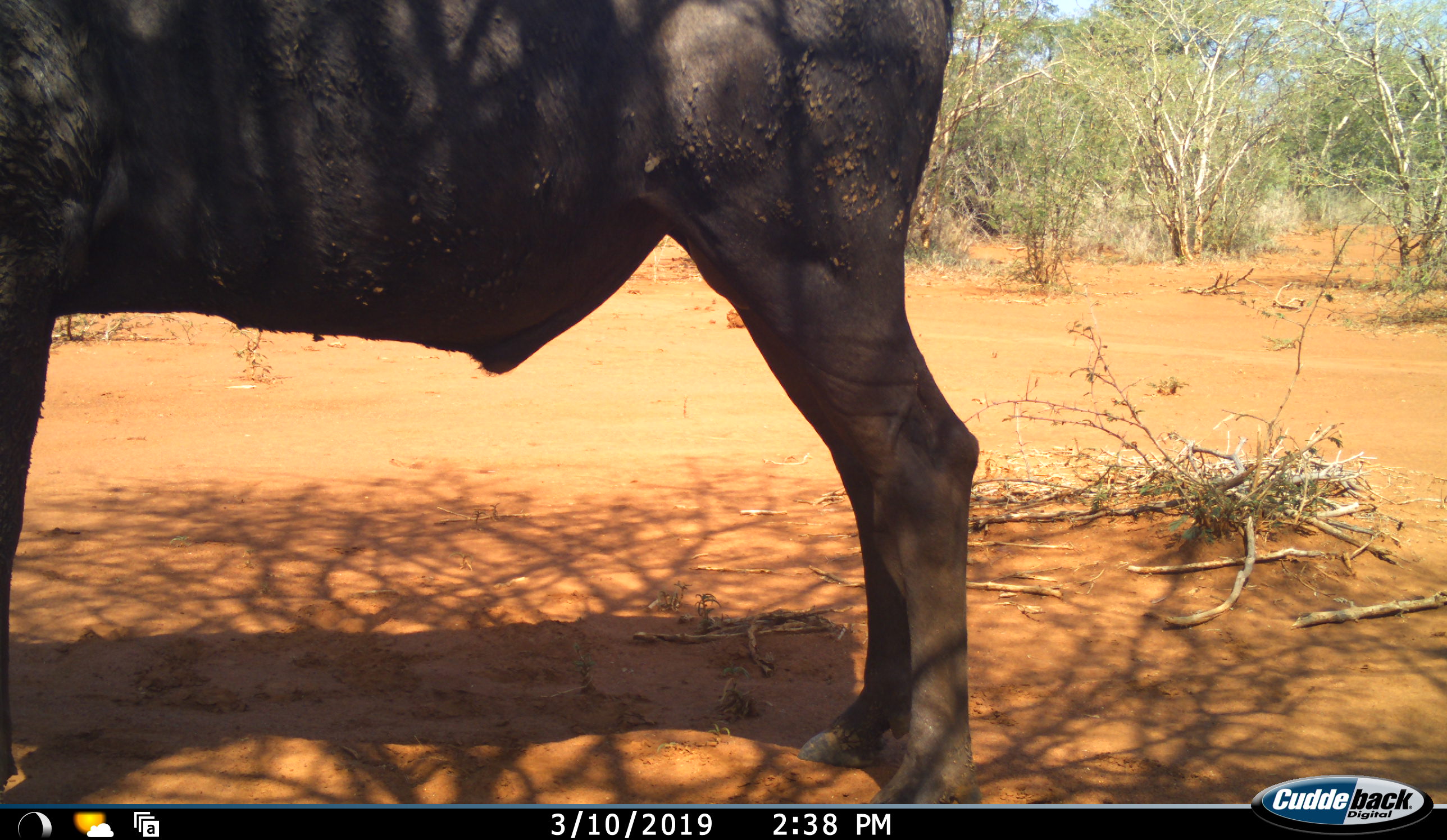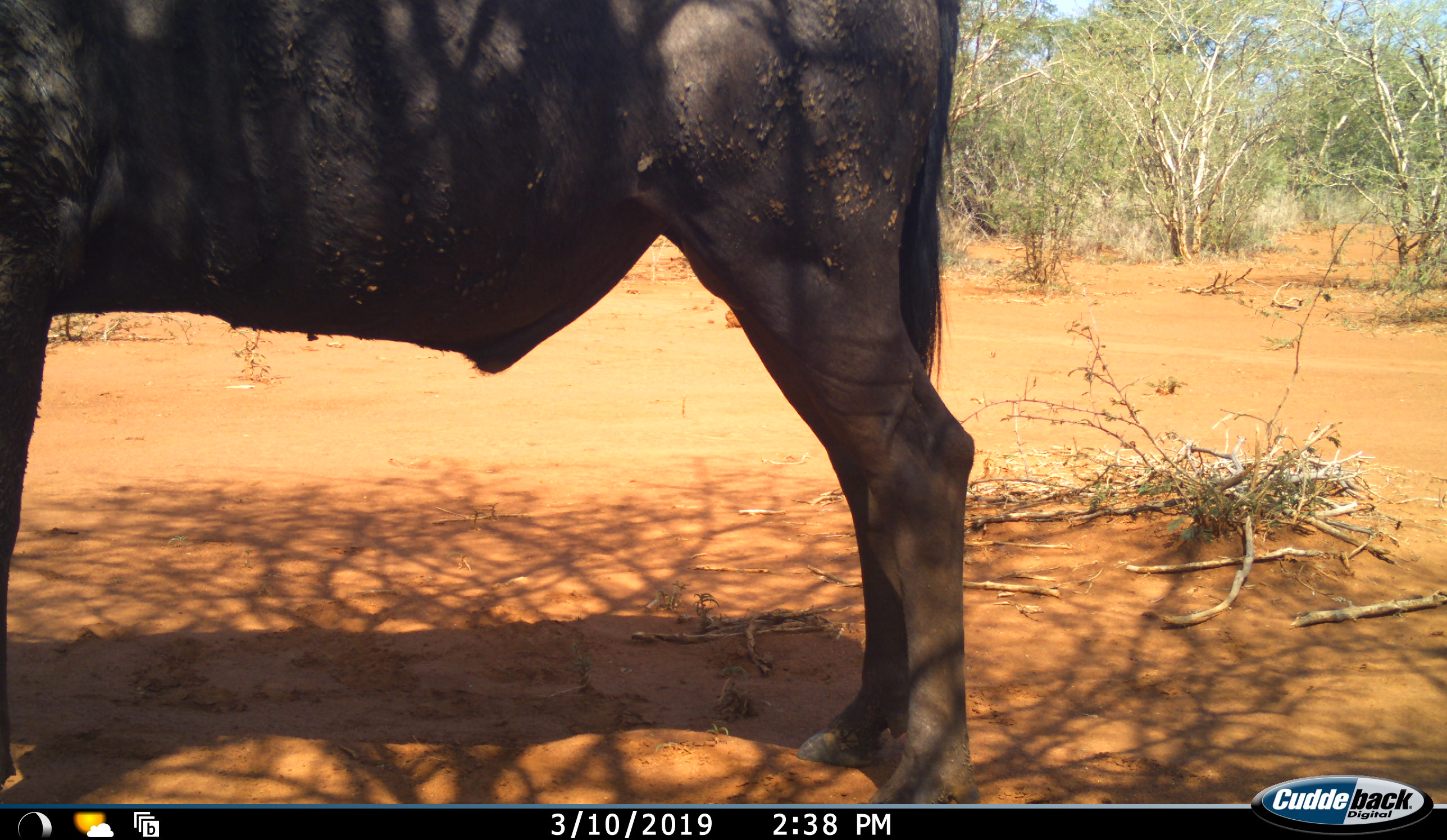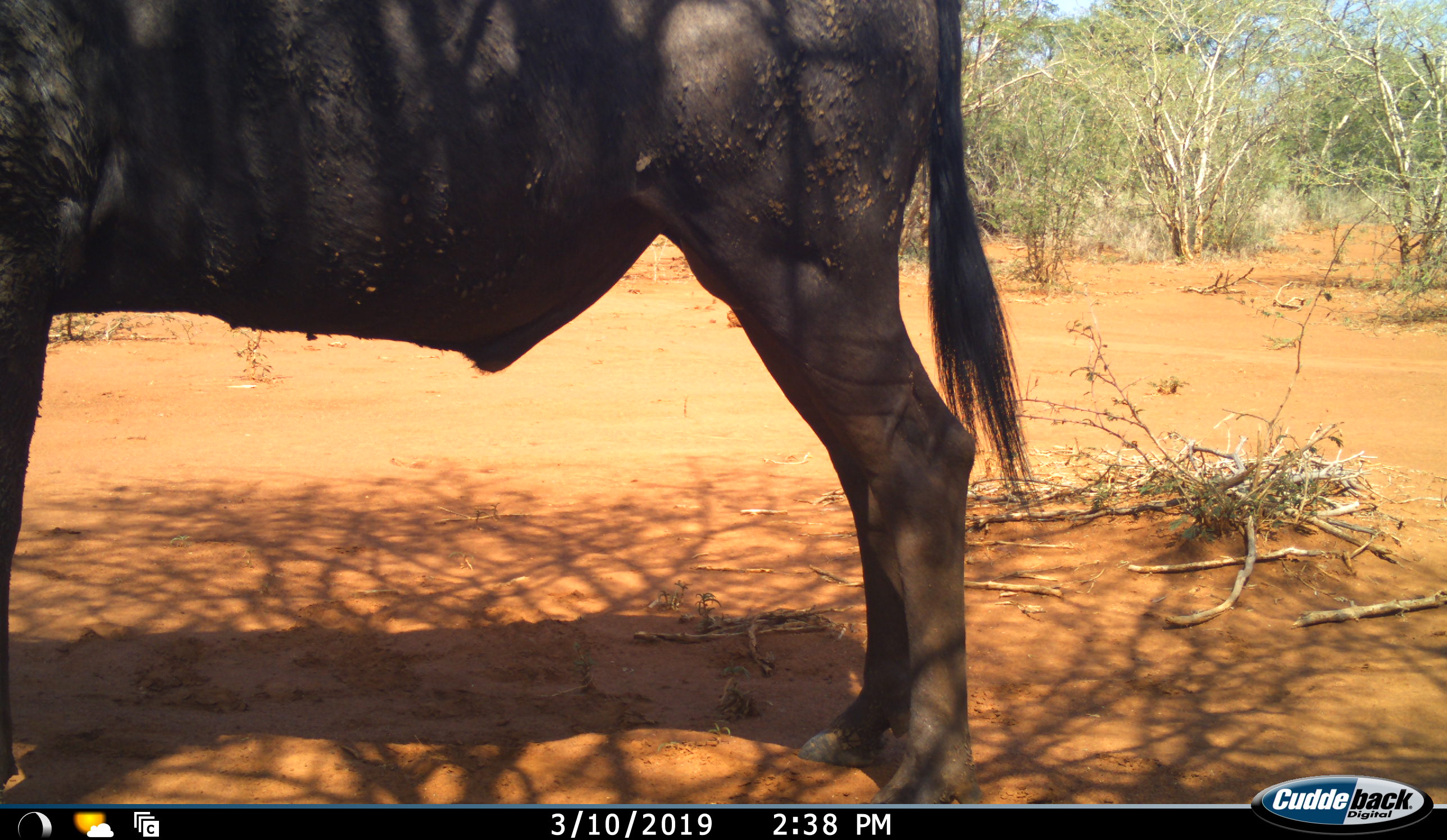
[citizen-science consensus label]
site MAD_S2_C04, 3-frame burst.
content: unidentified animal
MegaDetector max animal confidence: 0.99